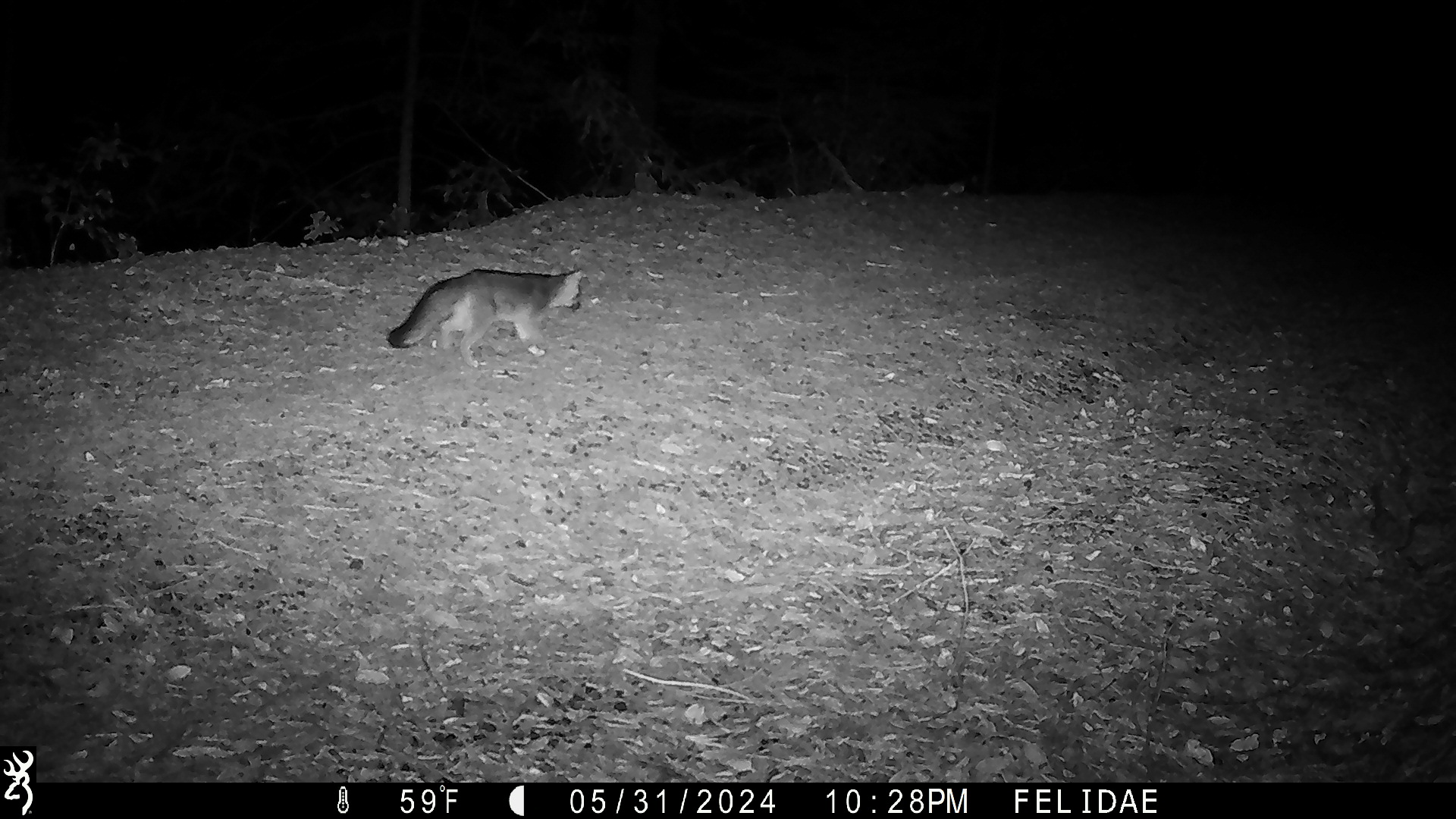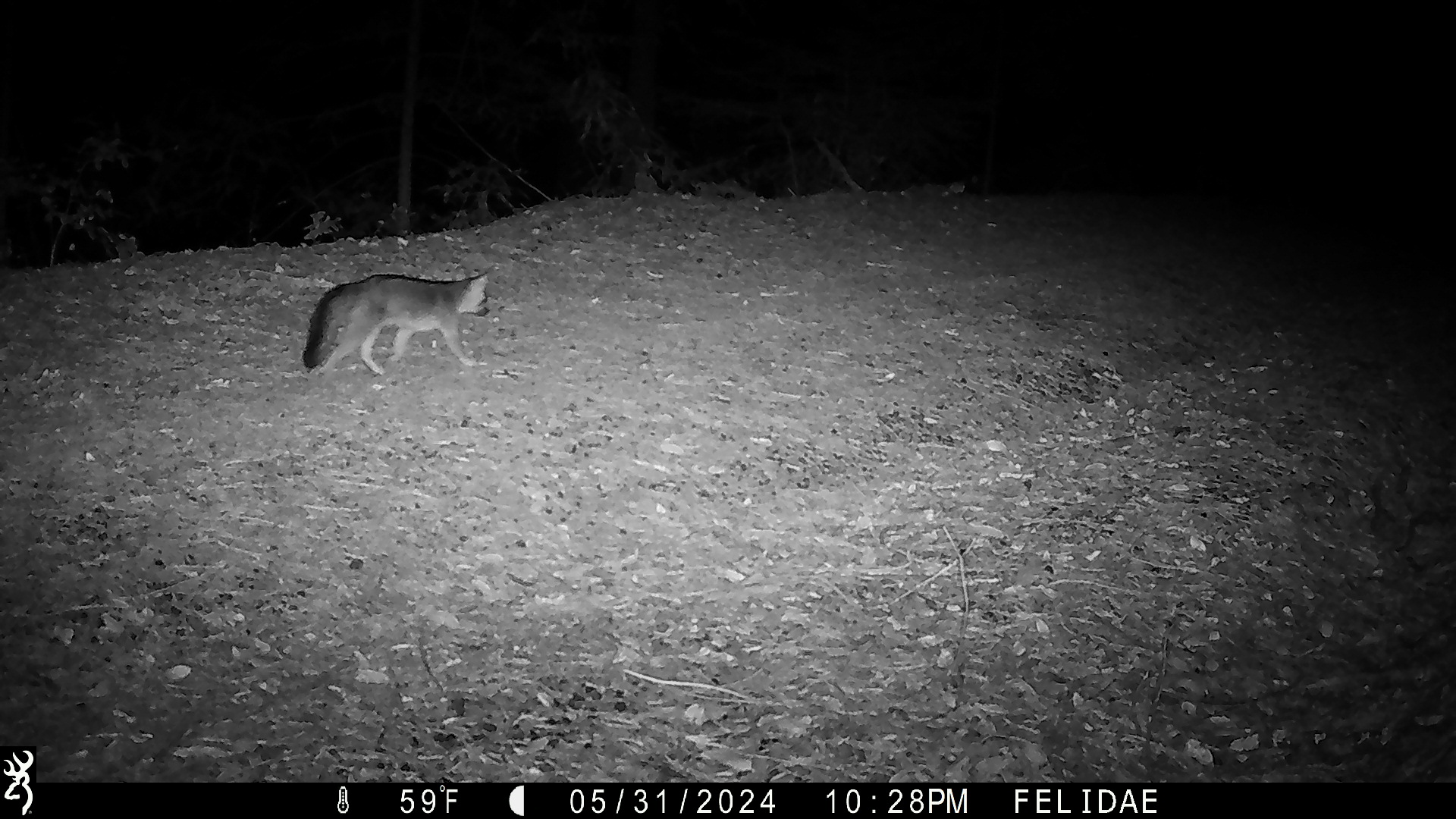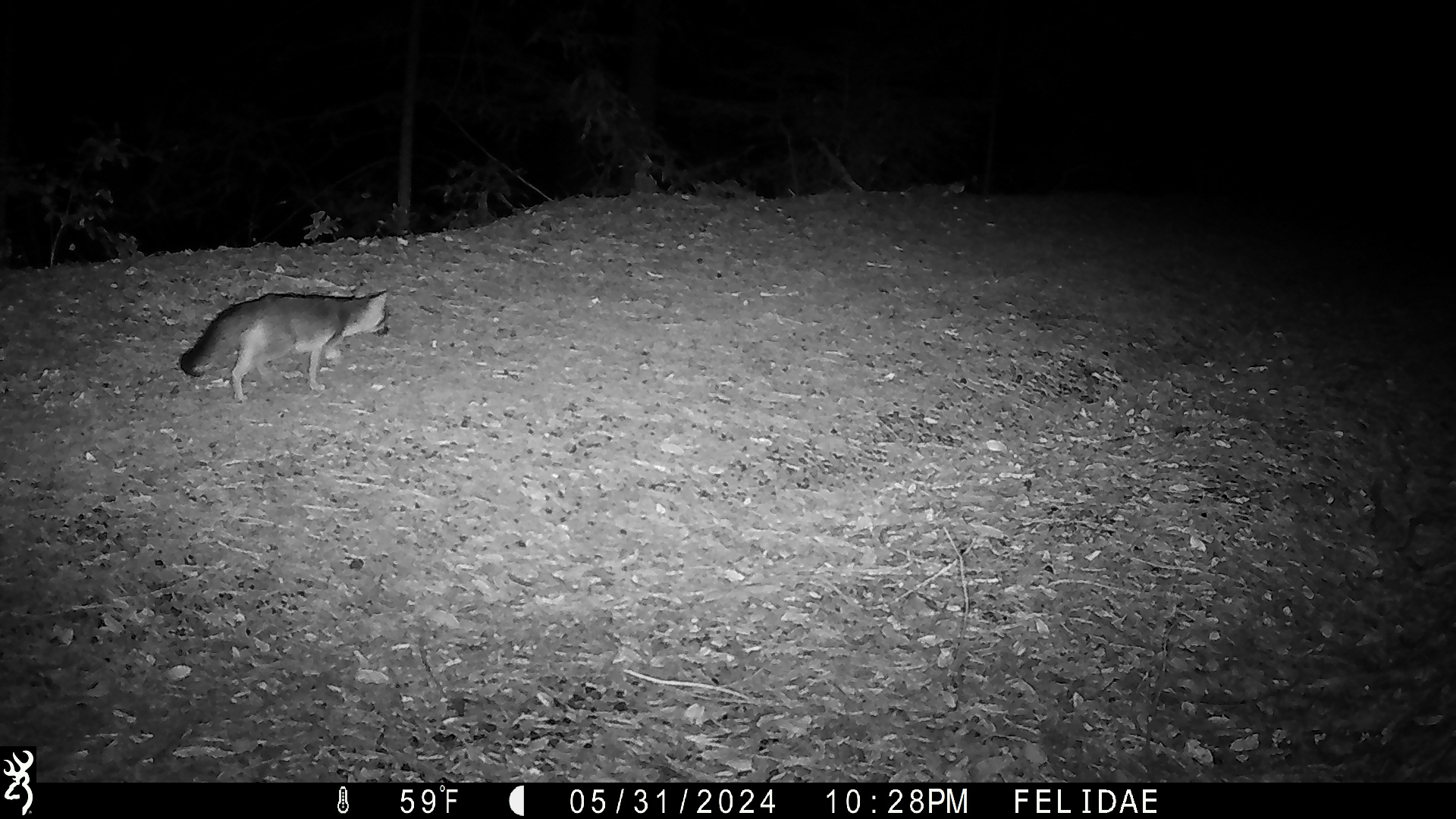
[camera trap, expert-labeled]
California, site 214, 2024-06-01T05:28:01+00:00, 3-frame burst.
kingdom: Animalia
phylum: Chordata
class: Mammalia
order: Carnivora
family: Canidae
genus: Urocyon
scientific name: Urocyon cinereoargenteus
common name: gray fox